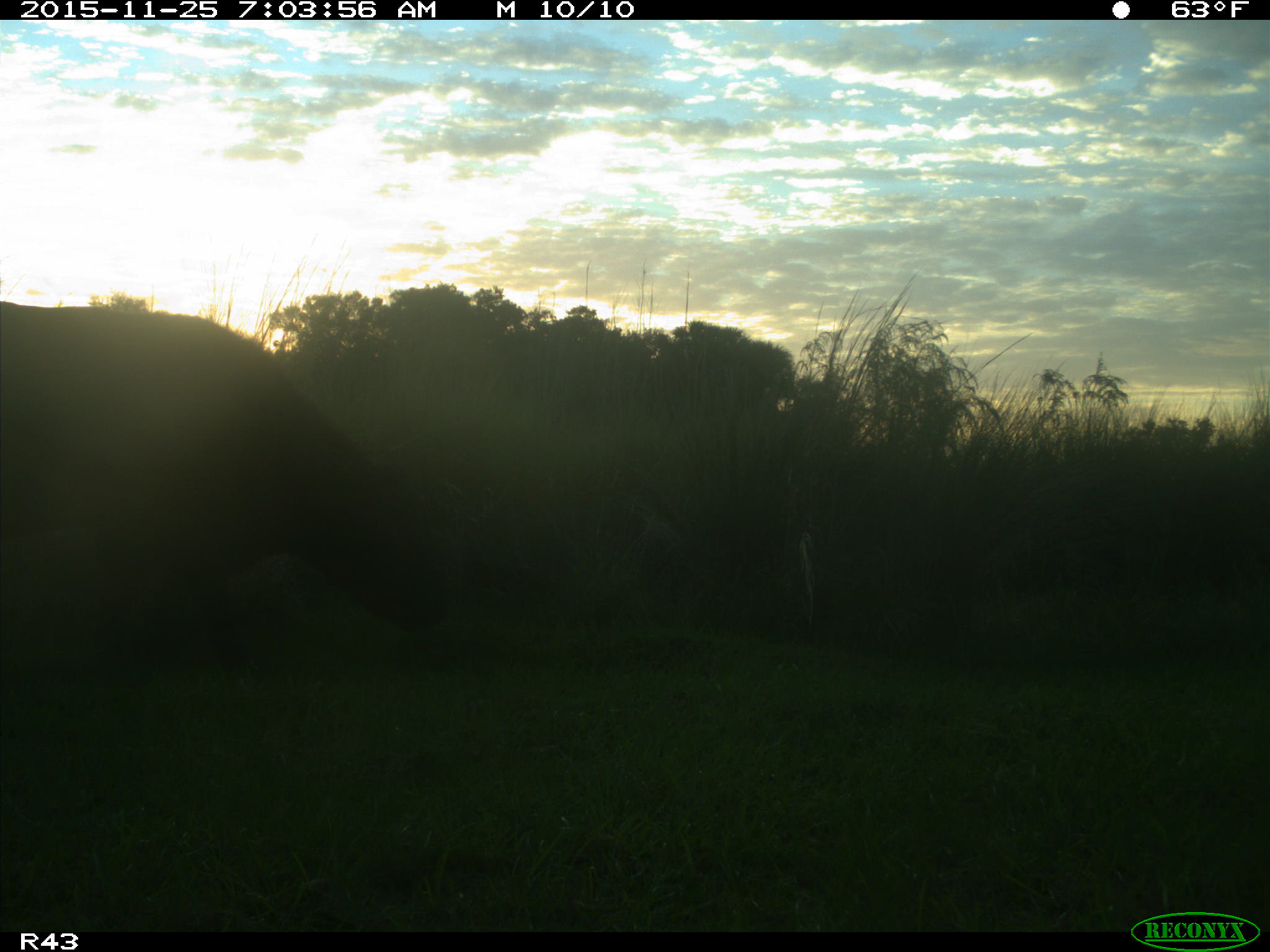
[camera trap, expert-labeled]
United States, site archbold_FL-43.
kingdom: Animalia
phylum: Chordata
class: Mammalia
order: Artiodactyla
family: Bovidae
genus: Bos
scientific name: Bos taurus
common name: domestic cow